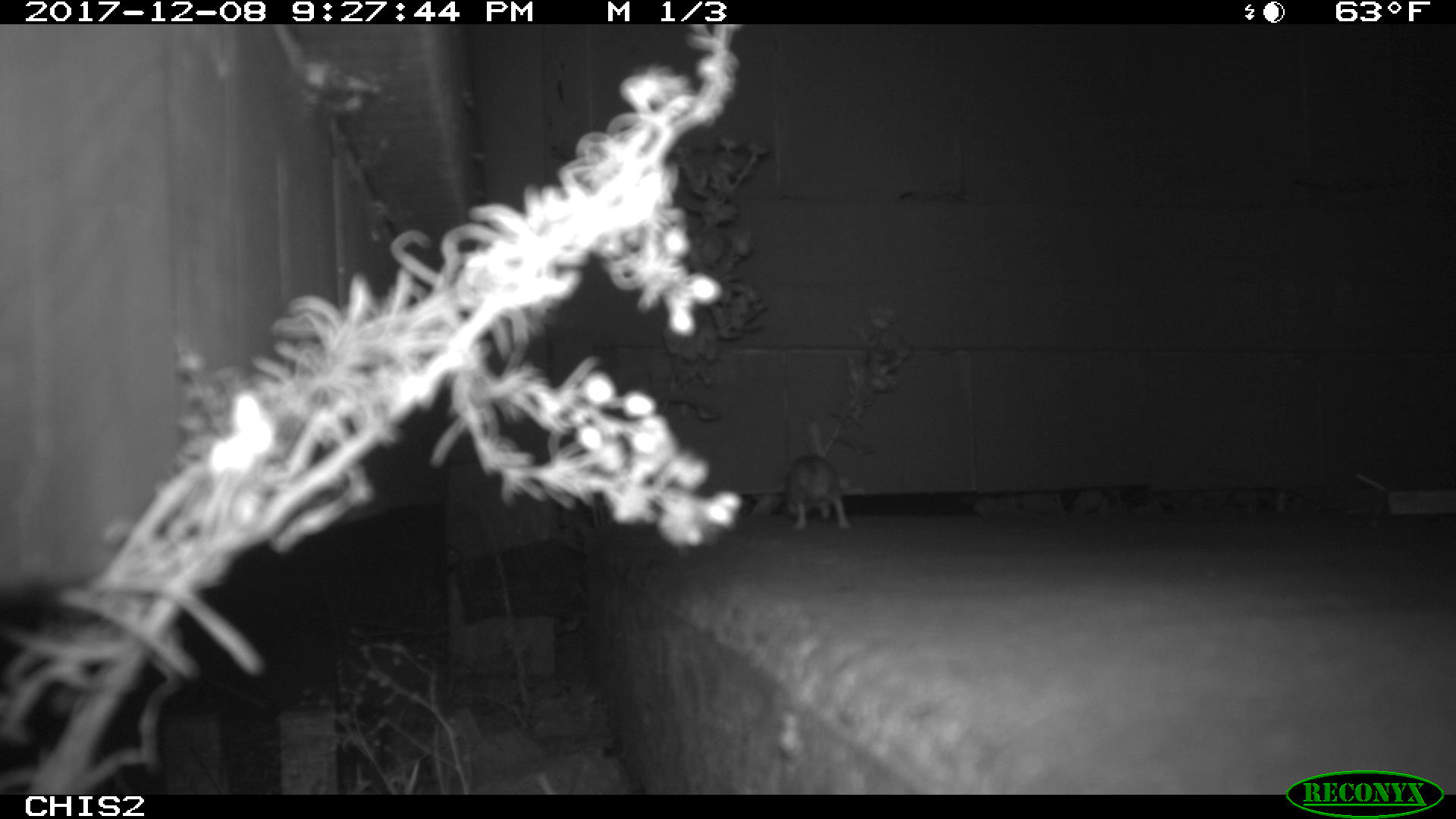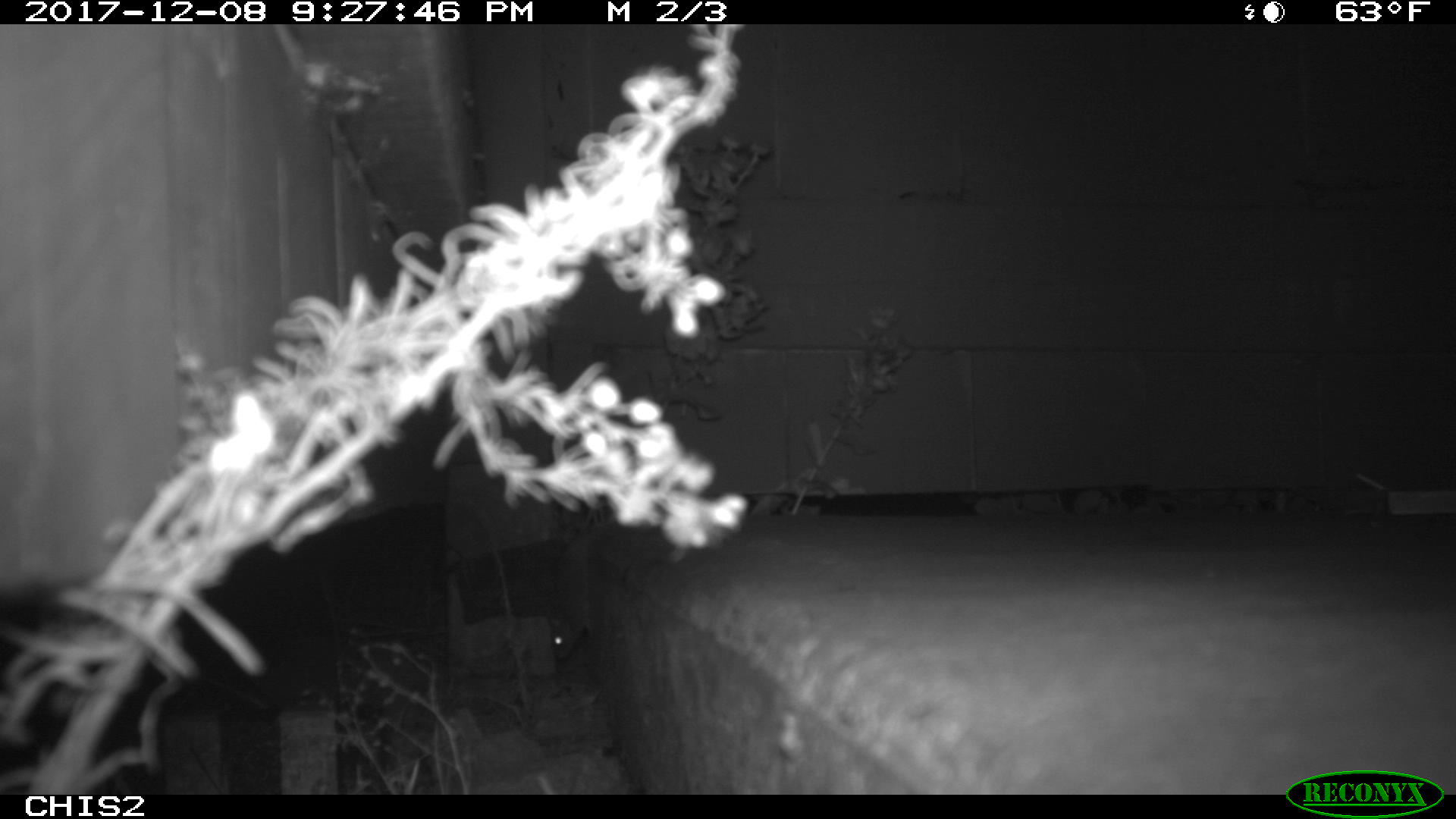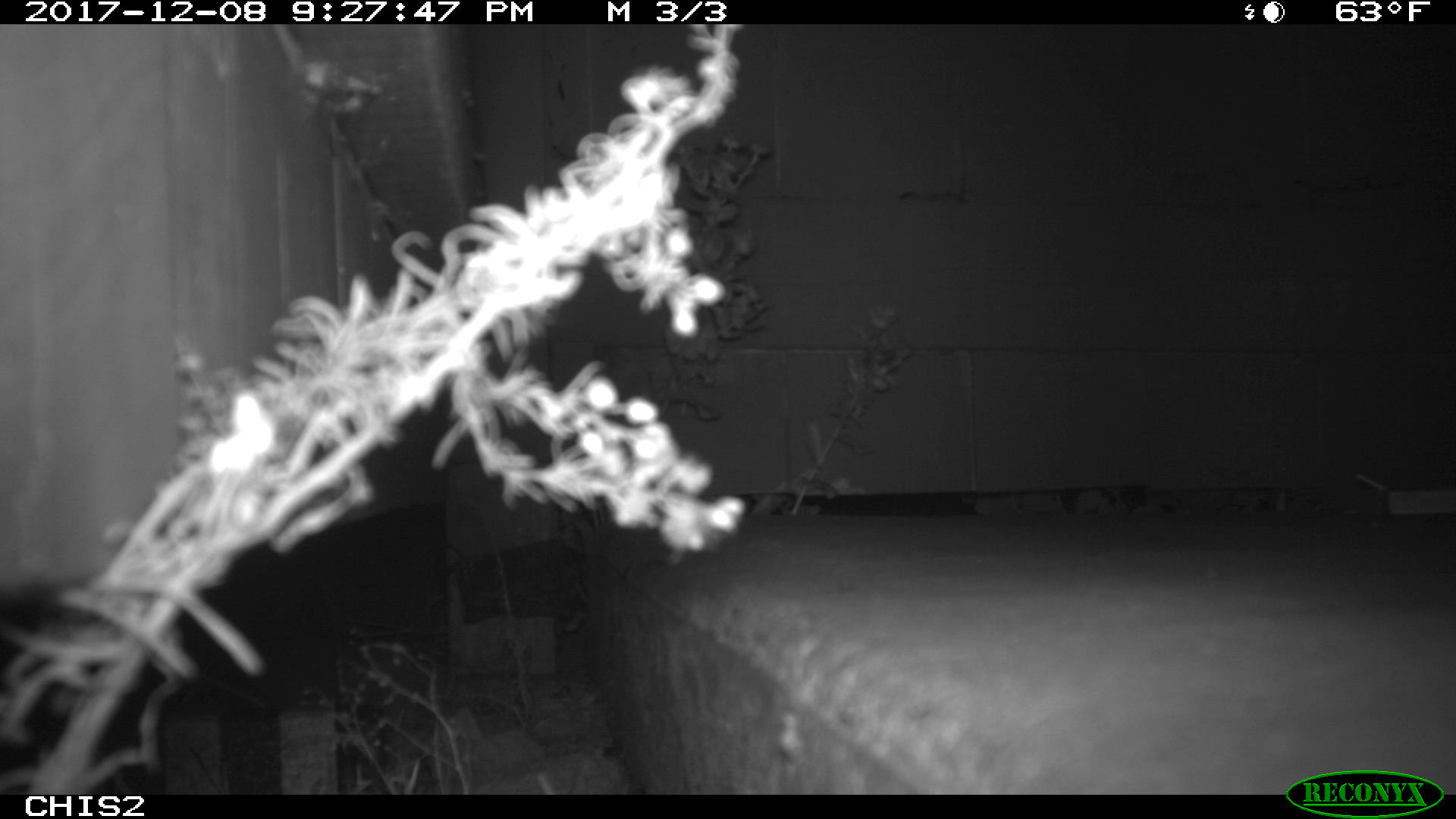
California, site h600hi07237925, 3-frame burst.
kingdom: Animalia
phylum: Chordata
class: Mammalia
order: Rodentia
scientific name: Rodentia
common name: rodent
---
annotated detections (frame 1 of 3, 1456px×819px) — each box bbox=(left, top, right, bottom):
rodent: bbox=(786, 421, 850, 529)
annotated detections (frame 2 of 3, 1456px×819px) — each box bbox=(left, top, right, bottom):
rodent: bbox=(548, 533, 594, 659)